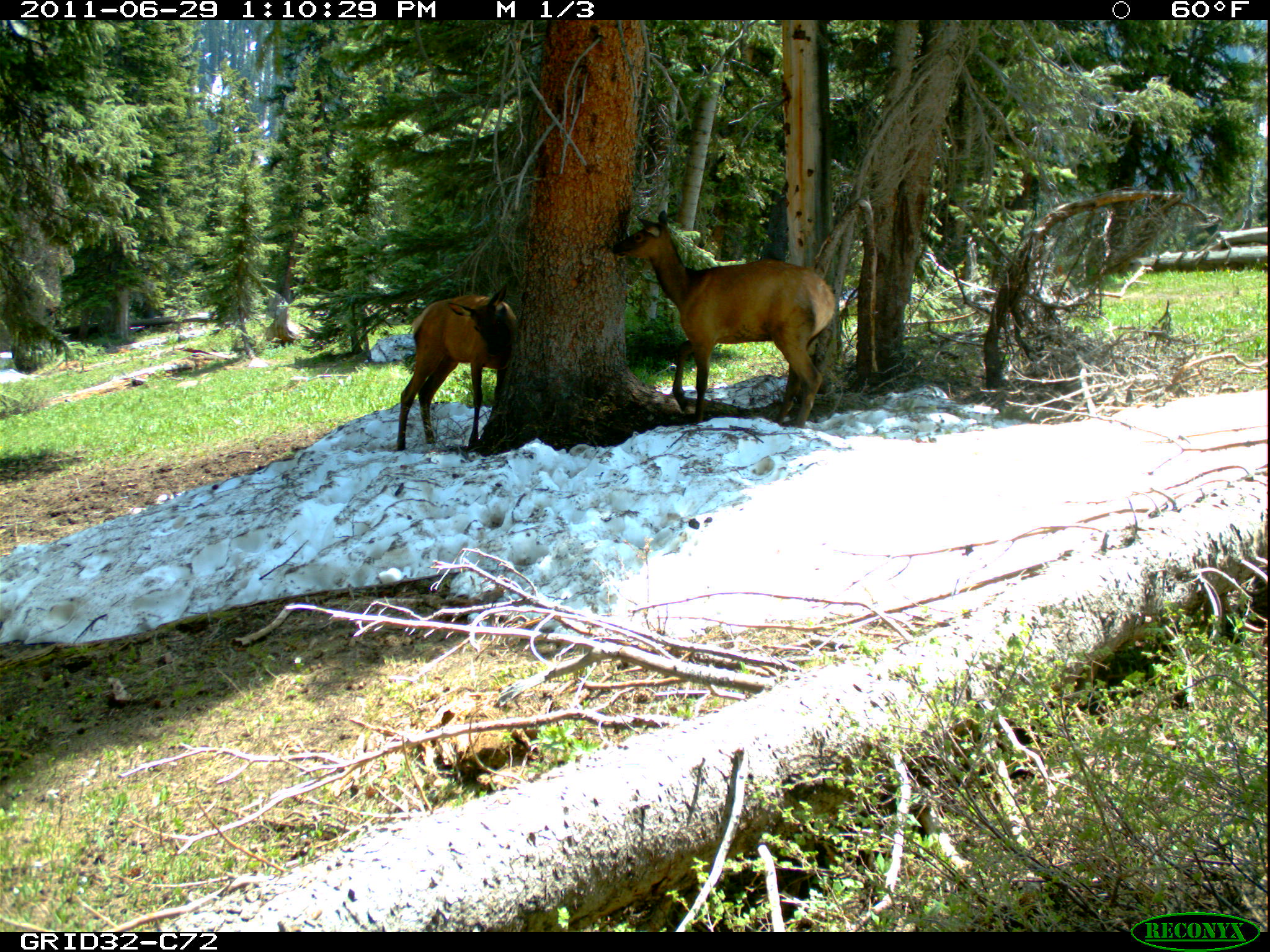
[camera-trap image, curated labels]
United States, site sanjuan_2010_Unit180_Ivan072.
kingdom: Animalia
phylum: Chordata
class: Mammalia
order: Artiodactyla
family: Cervidae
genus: Cervus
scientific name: Cervus elaphus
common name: red deer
Cervus elaphus (red deer).